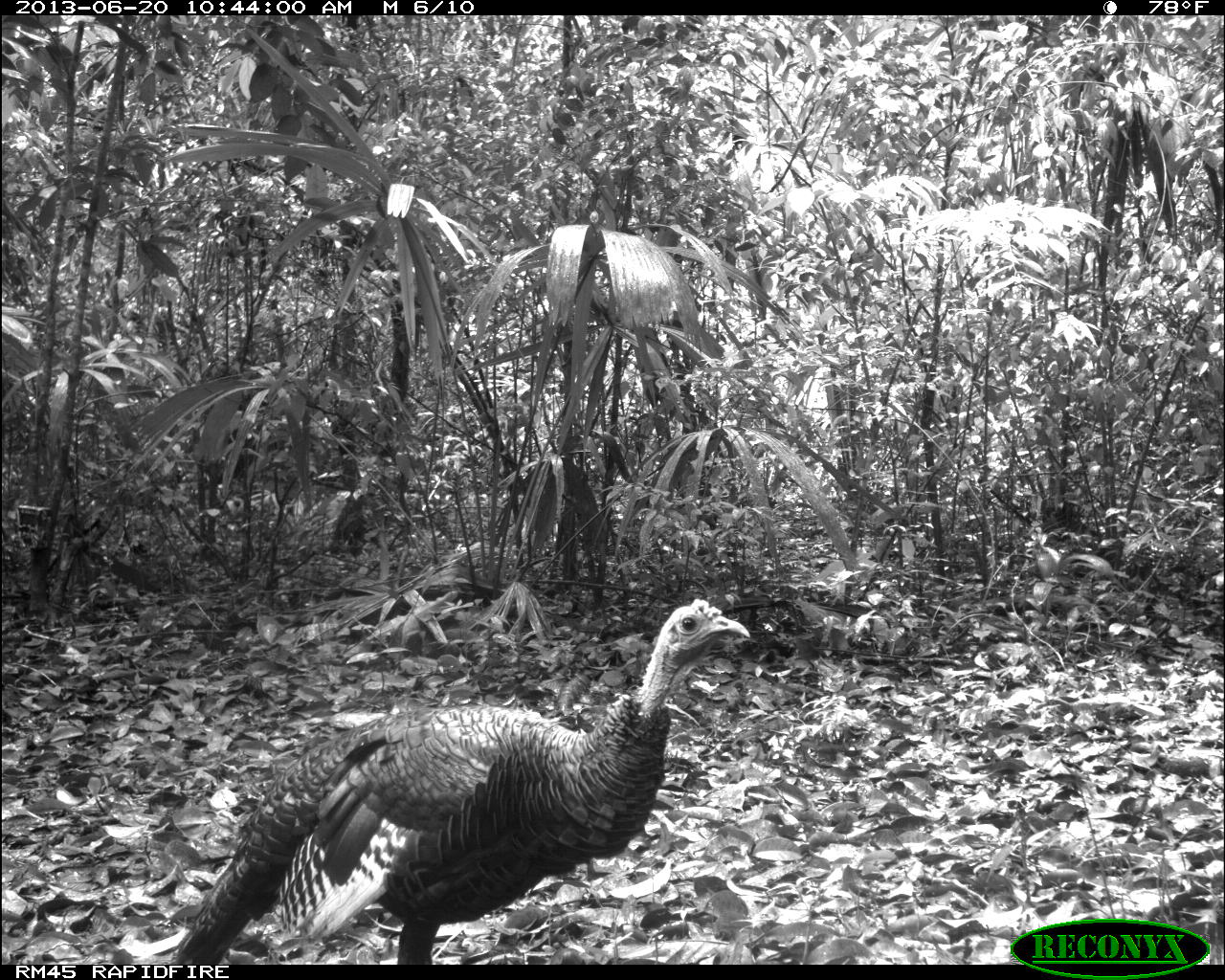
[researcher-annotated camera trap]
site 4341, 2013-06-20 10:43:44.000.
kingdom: Animalia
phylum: Chordata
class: Aves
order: Galliformes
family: Phasianidae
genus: Meleagris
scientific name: Meleagris ocellata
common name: ocellated turkey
Meleagris ocellata (ocellated turkey), count 1, sex female.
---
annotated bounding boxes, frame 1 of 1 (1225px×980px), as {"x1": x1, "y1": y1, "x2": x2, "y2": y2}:
meleagris ocellata: {"x1": 173, "y1": 596, "x2": 748, "y2": 962}